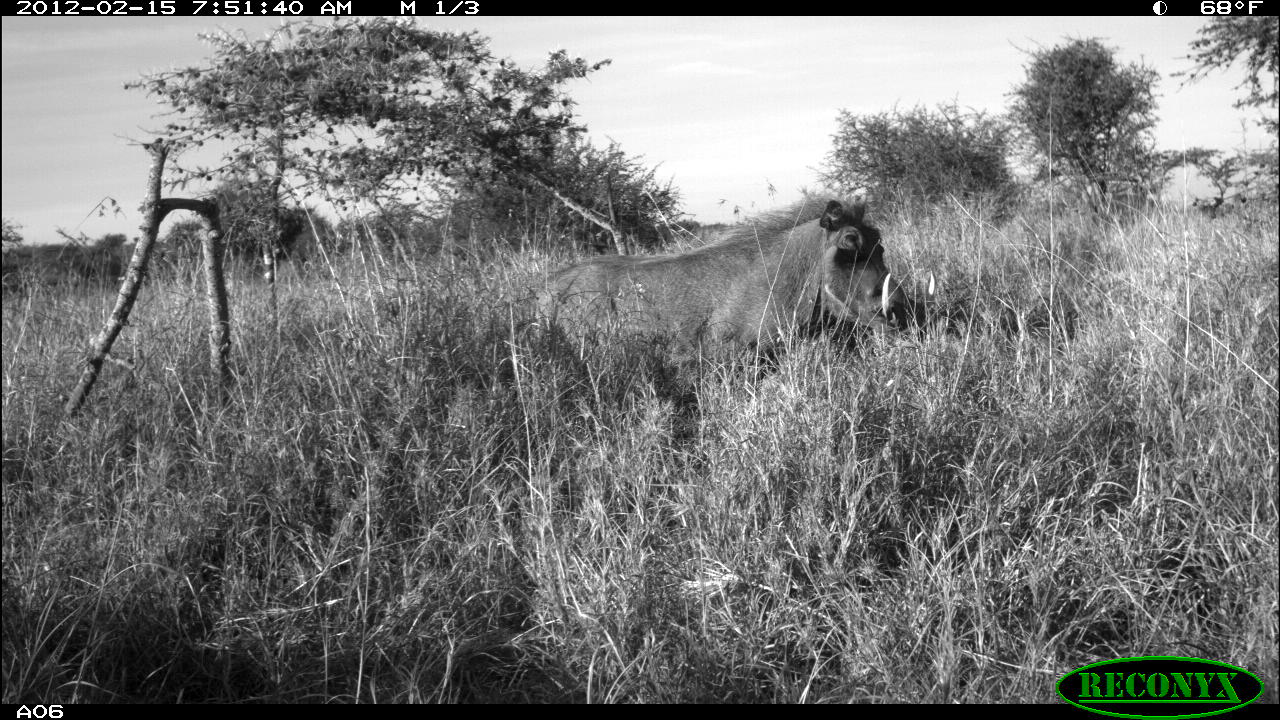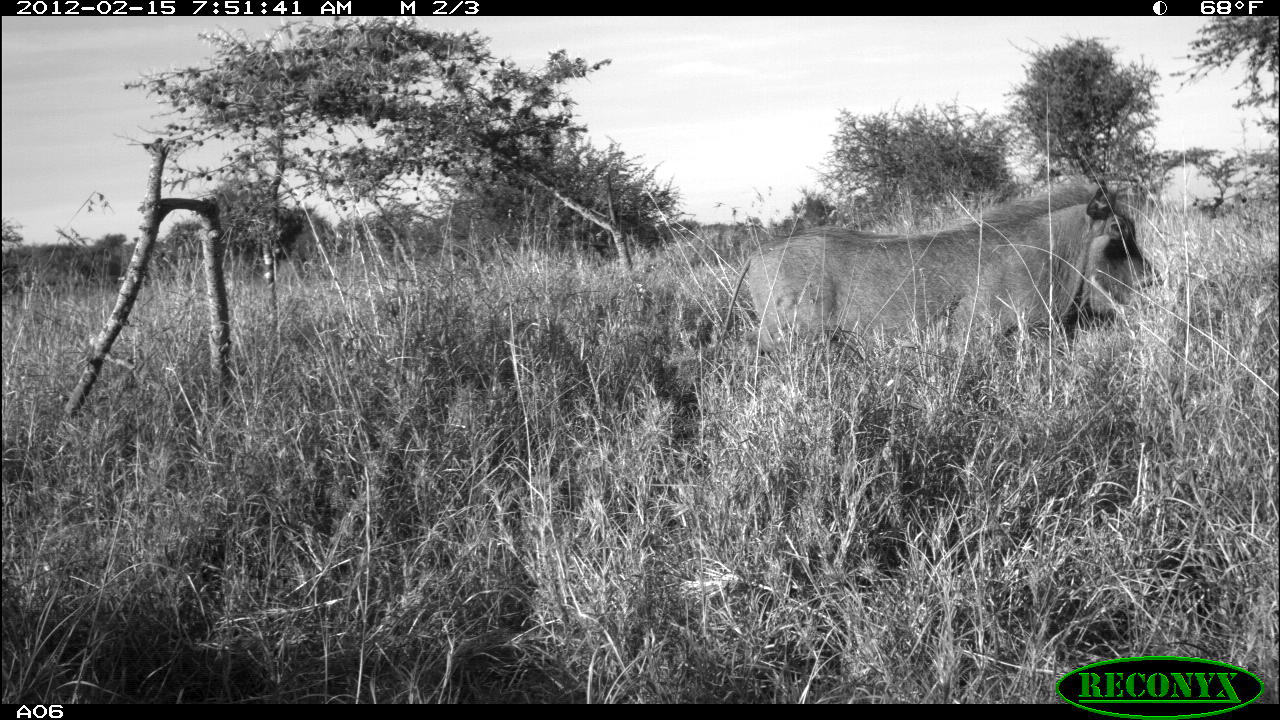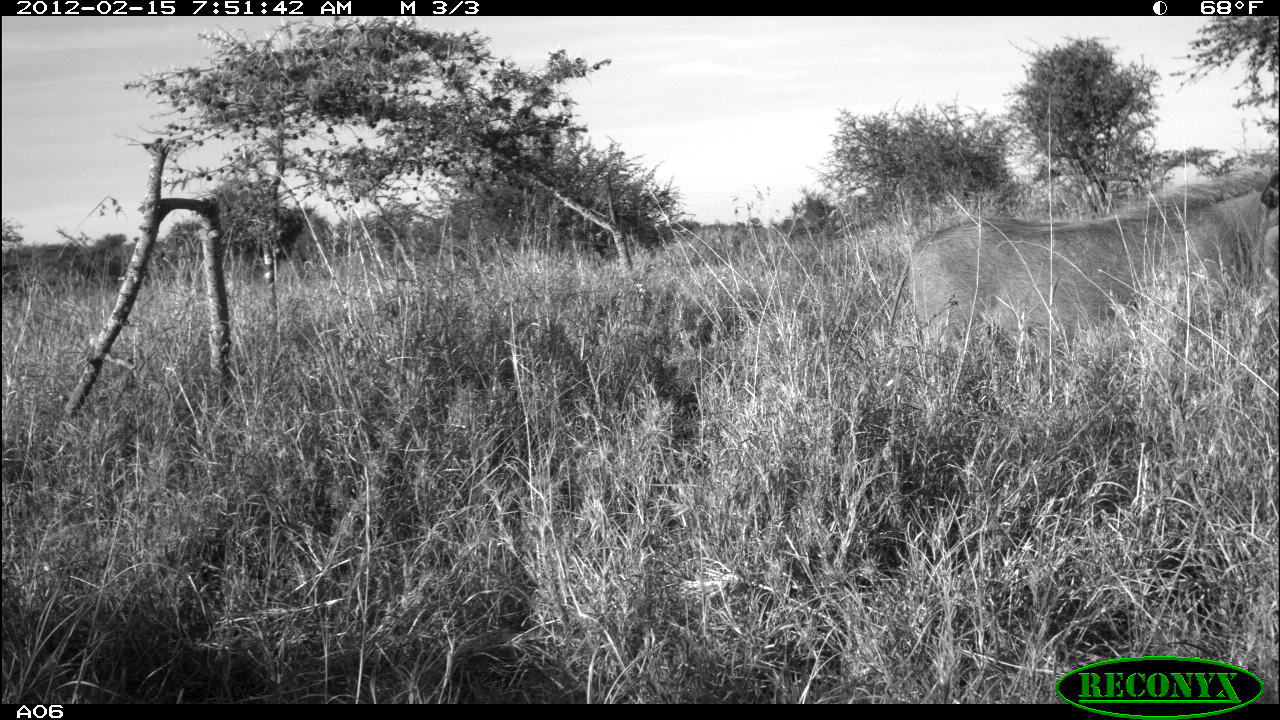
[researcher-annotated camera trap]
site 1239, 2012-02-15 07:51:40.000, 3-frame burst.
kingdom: Animalia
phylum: Chordata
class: Mammalia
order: Artiodactyla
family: Suidae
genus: Phacochoerus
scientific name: Phacochoerus africanus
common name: common warthog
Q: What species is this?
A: Phacochoerus africanus (common warthog).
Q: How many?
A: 1.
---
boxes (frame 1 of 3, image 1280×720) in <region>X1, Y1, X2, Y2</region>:
phacochoerus africanus: <region>530, 190, 910, 450</region>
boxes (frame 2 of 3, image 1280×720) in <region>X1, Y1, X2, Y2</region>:
phacochoerus africanus: <region>719, 179, 1163, 359</region>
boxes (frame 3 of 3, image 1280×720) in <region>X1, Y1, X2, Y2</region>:
phacochoerus africanus: <region>888, 168, 1278, 350</region>